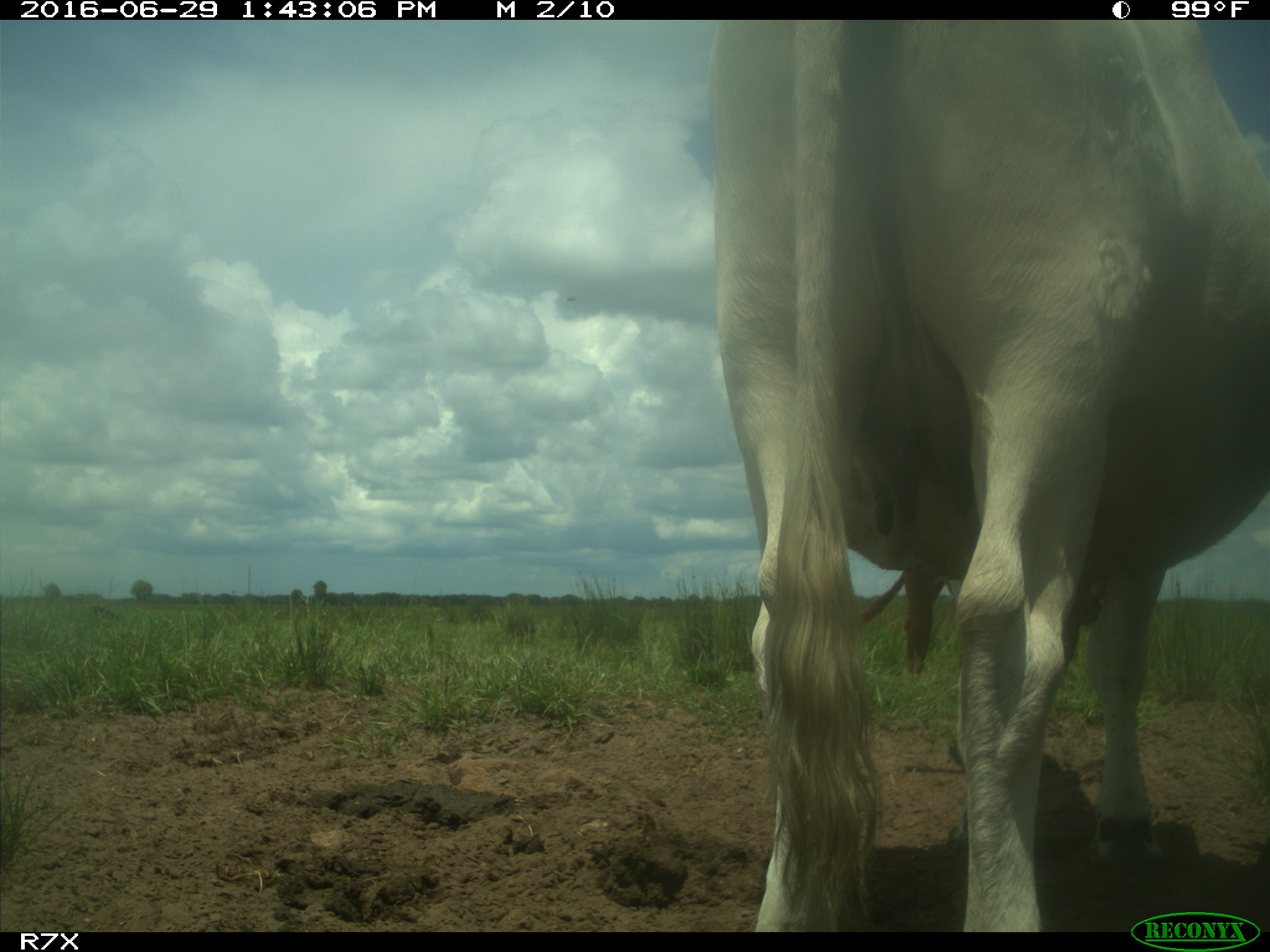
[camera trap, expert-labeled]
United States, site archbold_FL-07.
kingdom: Animalia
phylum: Chordata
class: Mammalia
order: Artiodactyla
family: Bovidae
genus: Bos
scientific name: Bos taurus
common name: domestic cow